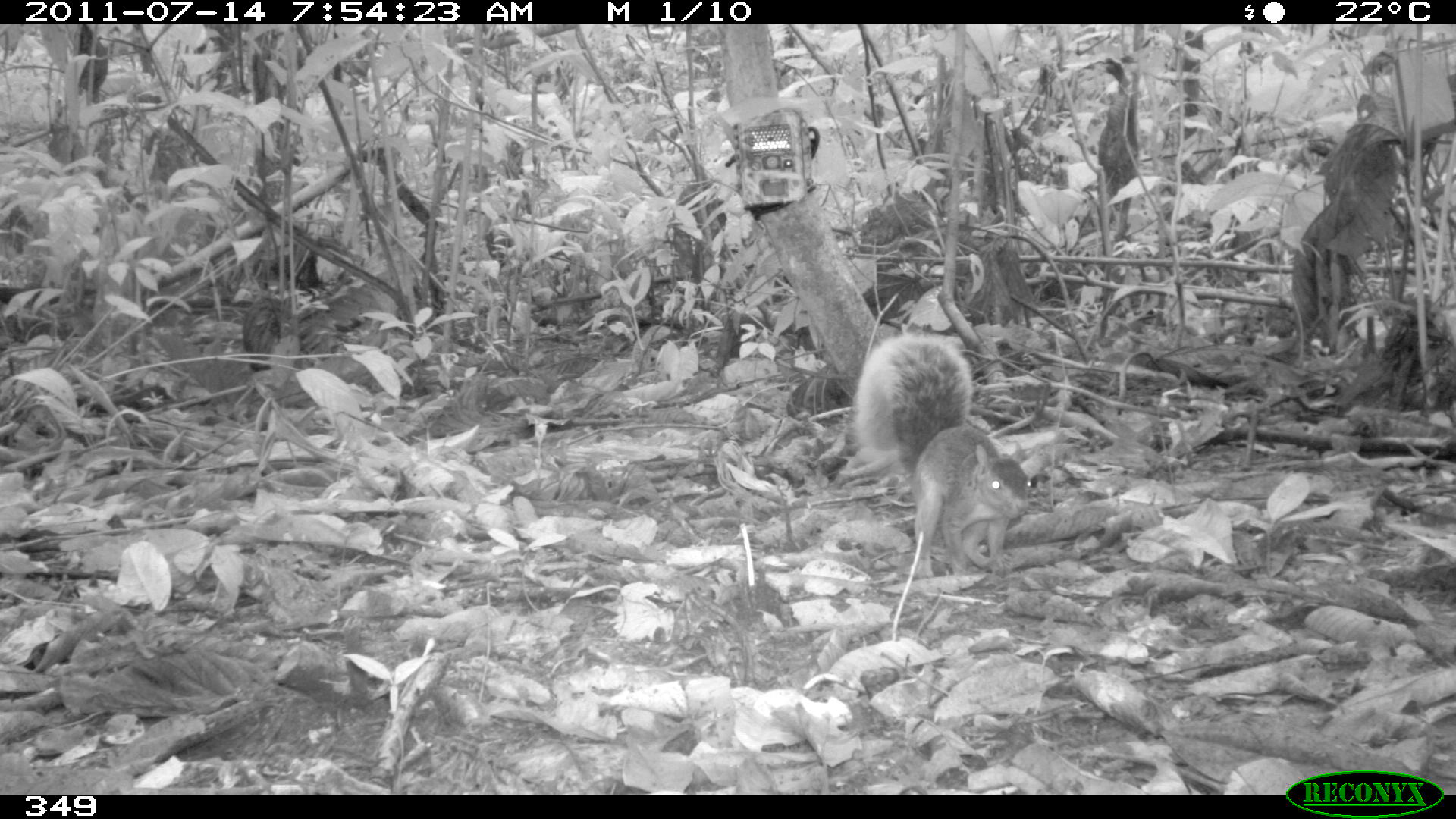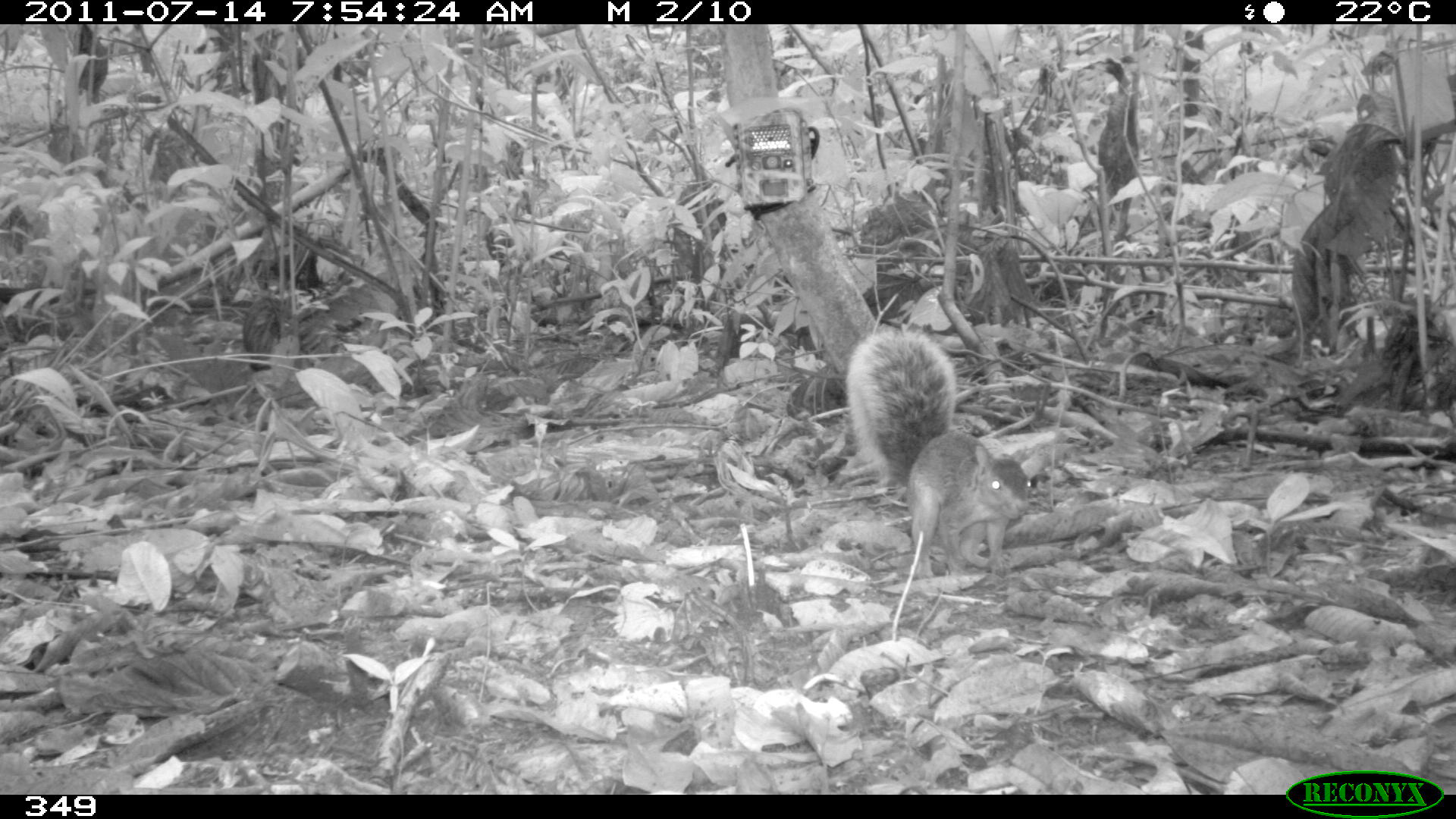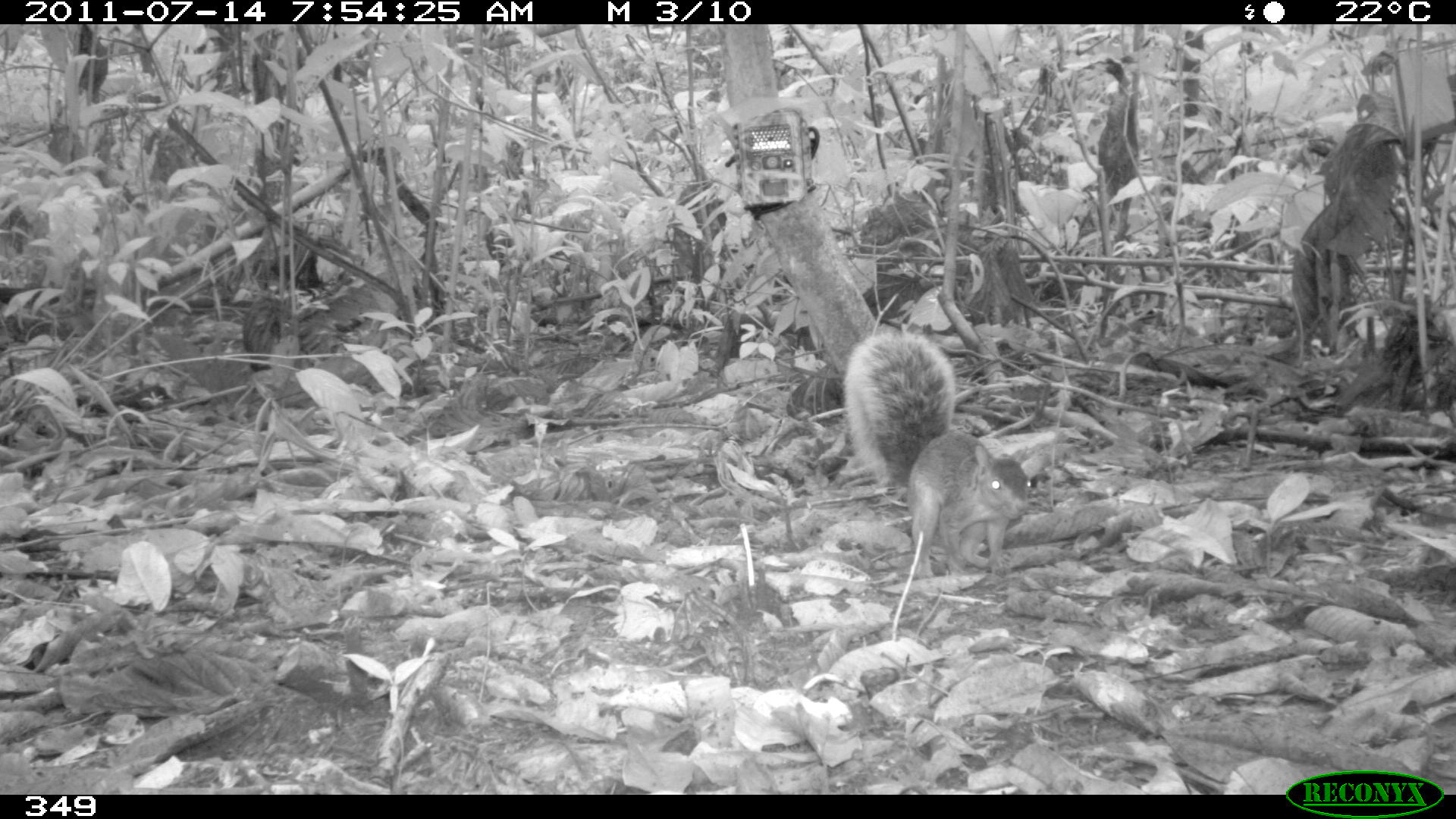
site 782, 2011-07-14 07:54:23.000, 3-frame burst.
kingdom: Animalia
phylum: Chordata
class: Mammalia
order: Rodentia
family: Sciuridae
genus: Sciurus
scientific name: Sciurus spadiceus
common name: southern amazon red squirrel